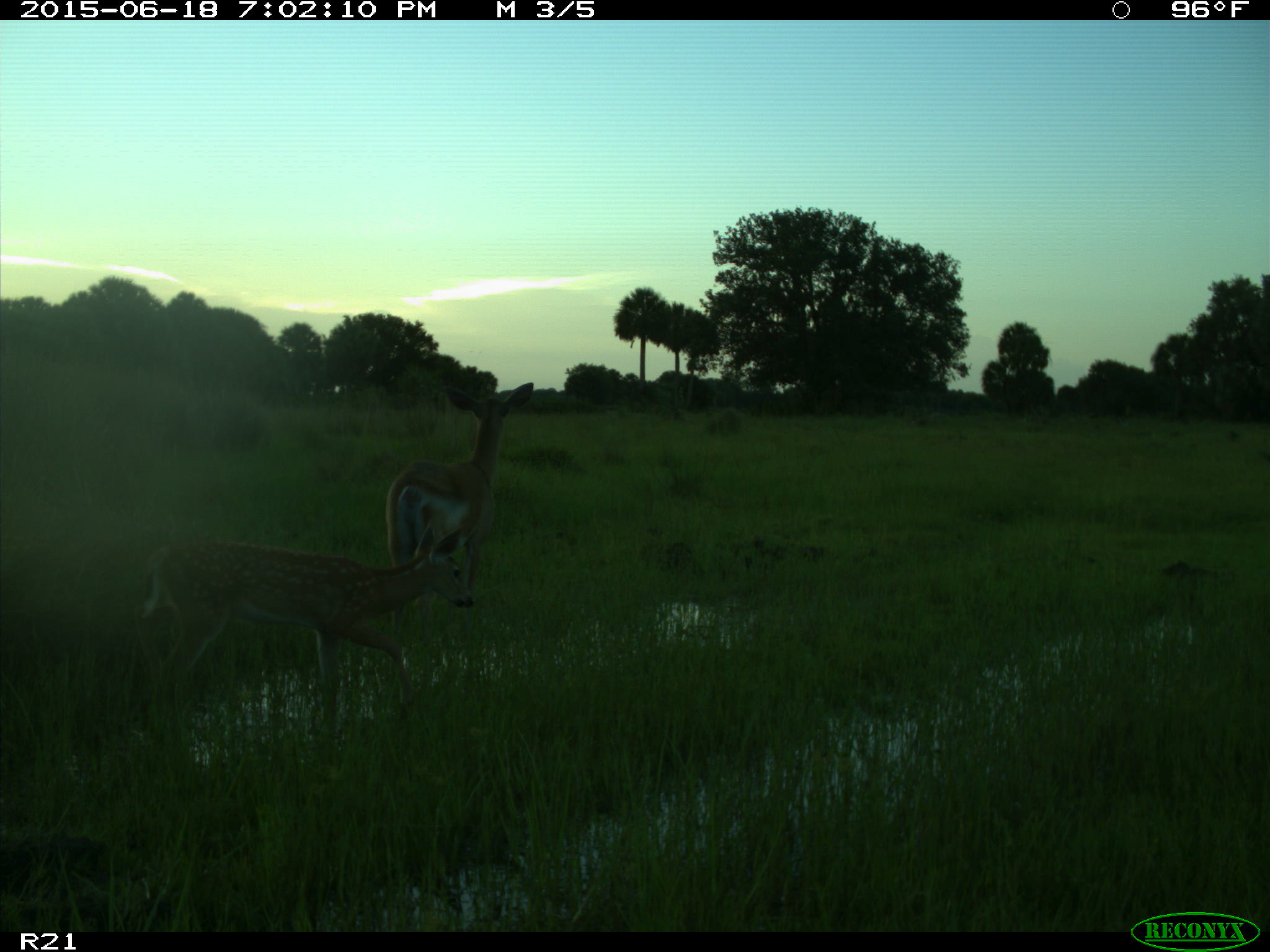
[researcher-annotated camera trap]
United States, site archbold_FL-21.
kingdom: Animalia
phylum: Chordata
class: Mammalia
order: Artiodactyla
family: Cervidae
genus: Odocoileus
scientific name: Odocoileus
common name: deer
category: unidentified deer